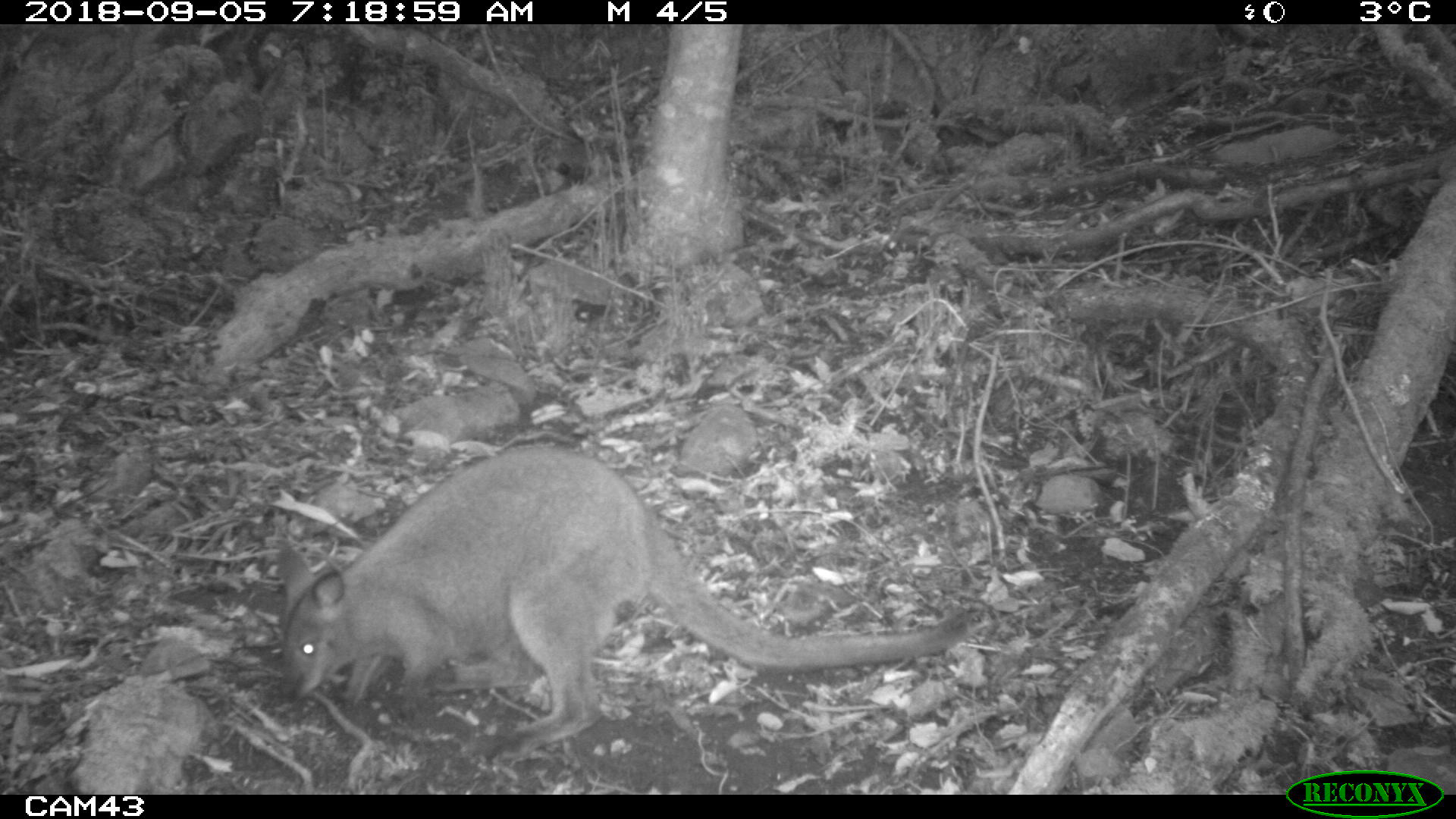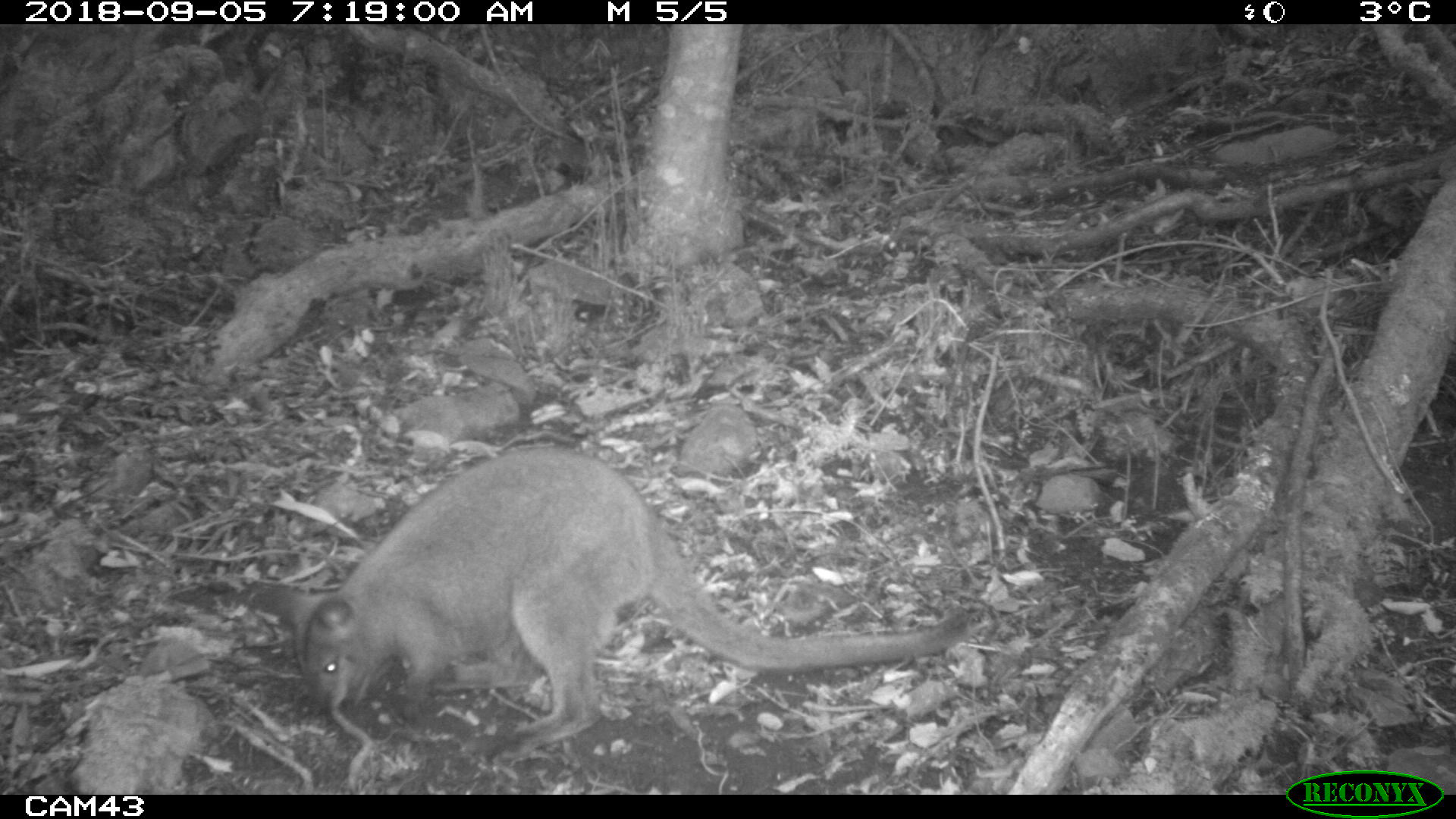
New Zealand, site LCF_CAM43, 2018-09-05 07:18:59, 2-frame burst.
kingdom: Animalia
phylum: Chordata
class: Mammalia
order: Diprotodontia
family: Macropodidae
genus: Notamacropus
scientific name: Notamacropus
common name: wallaby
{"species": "wallaby (Notamacropus)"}